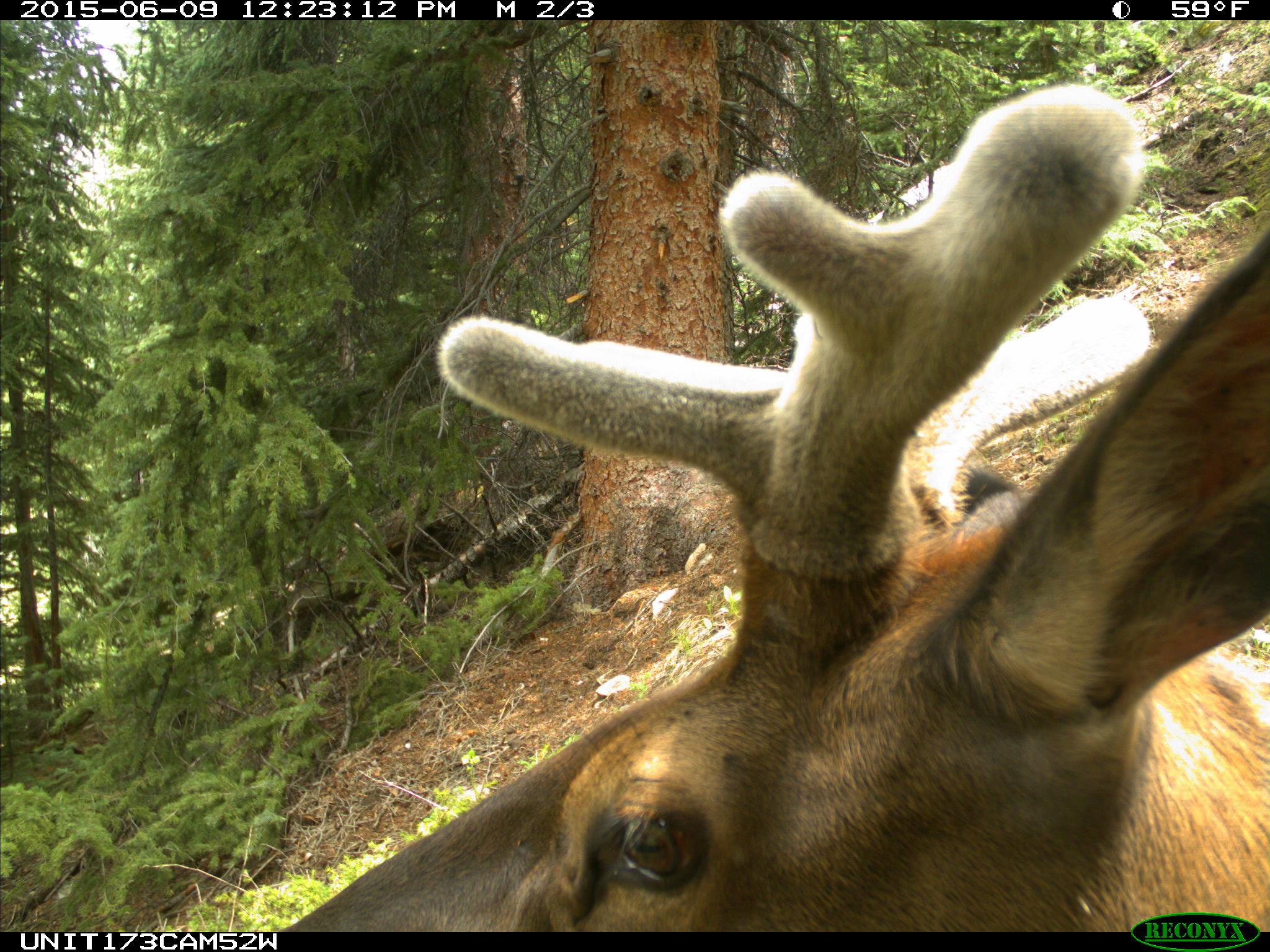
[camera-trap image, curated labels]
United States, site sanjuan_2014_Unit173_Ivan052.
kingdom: Animalia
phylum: Chordata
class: Mammalia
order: Artiodactyla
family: Cervidae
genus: Cervus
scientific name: Cervus elaphus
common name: red deer